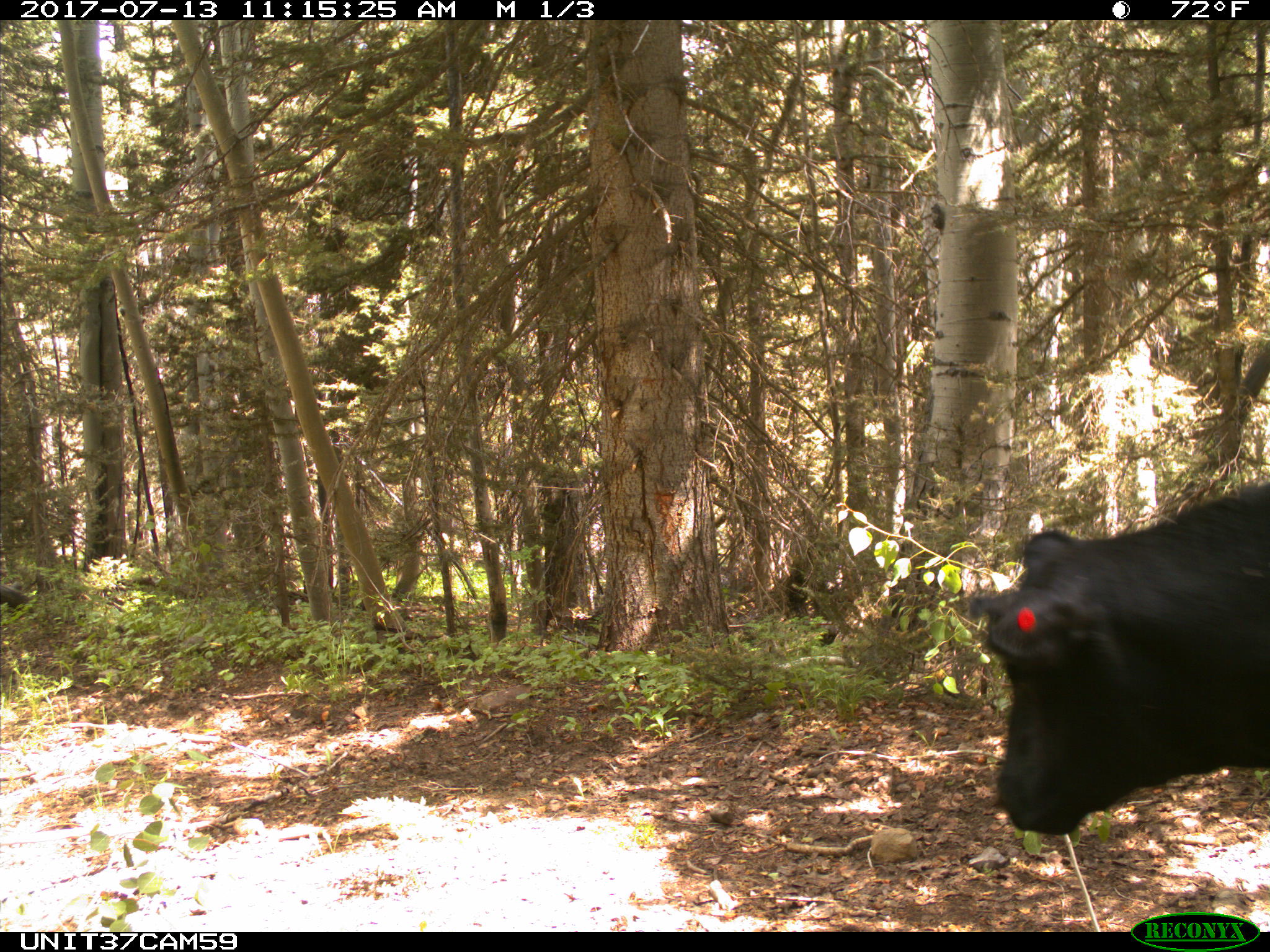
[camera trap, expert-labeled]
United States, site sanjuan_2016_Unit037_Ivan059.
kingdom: Animalia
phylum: Chordata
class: Mammalia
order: Artiodactyla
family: Bovidae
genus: Bos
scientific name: Bos taurus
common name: domestic cow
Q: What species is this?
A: Bos taurus (domestic cow).